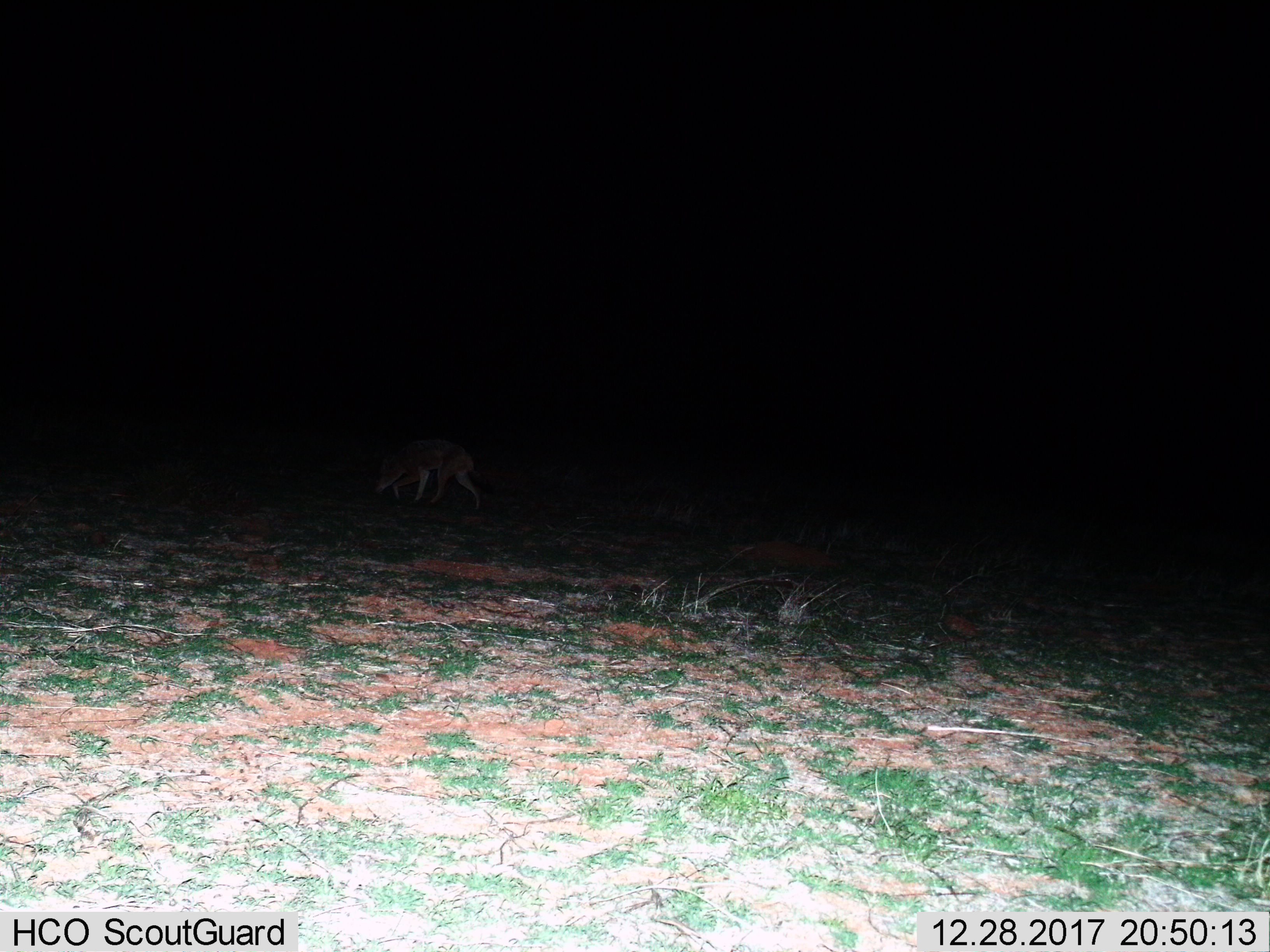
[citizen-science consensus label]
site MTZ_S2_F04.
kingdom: Animalia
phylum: Chordata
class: Mammalia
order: Carnivora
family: Canidae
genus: Lupulella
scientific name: Lupulella mesomelas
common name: black-backed jackal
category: jackalblackbacked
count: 1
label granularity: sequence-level